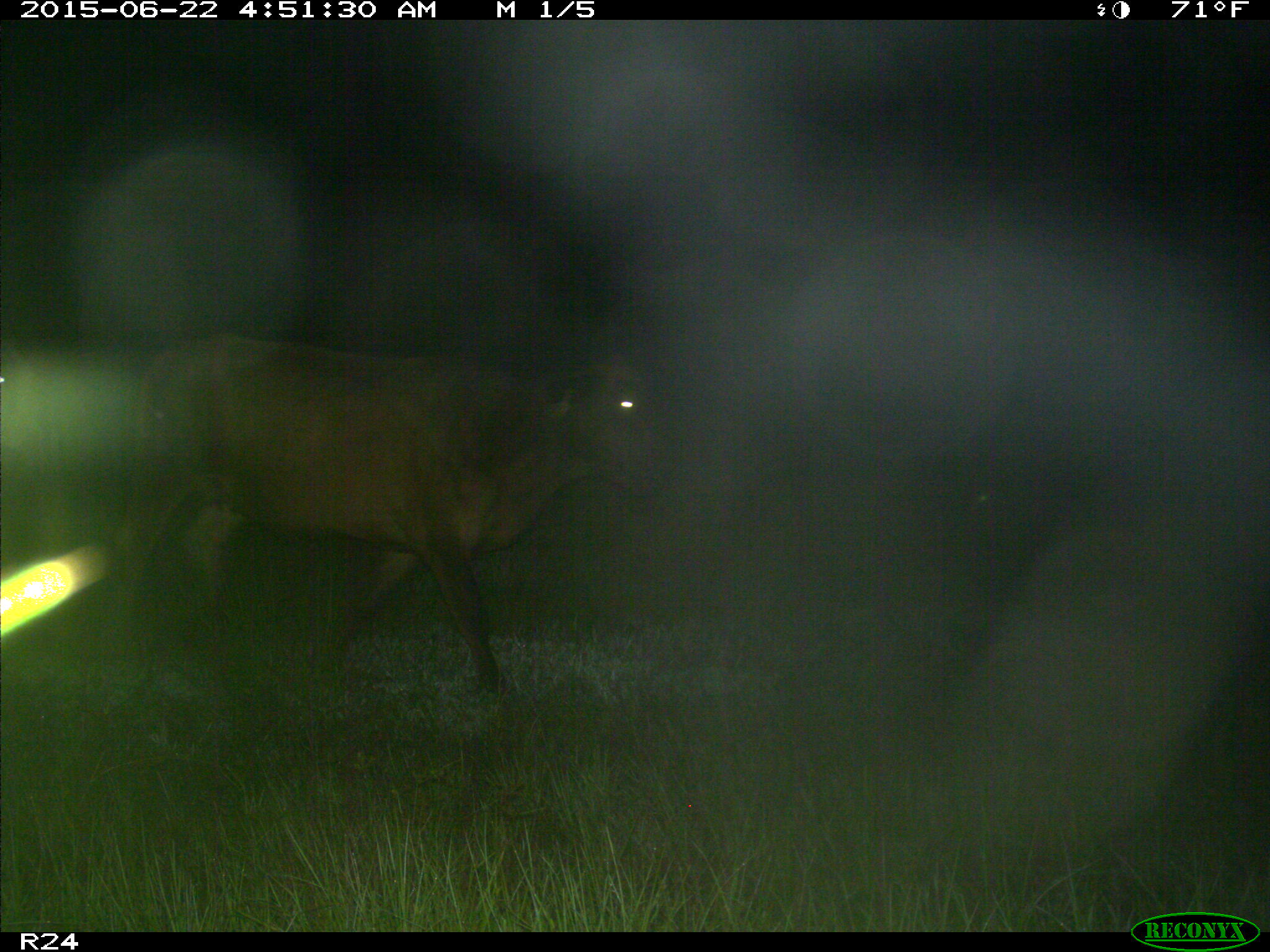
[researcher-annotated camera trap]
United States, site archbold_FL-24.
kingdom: Animalia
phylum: Chordata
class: Mammalia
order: Artiodactyla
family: Bovidae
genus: Bos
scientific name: Bos taurus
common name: domestic cow